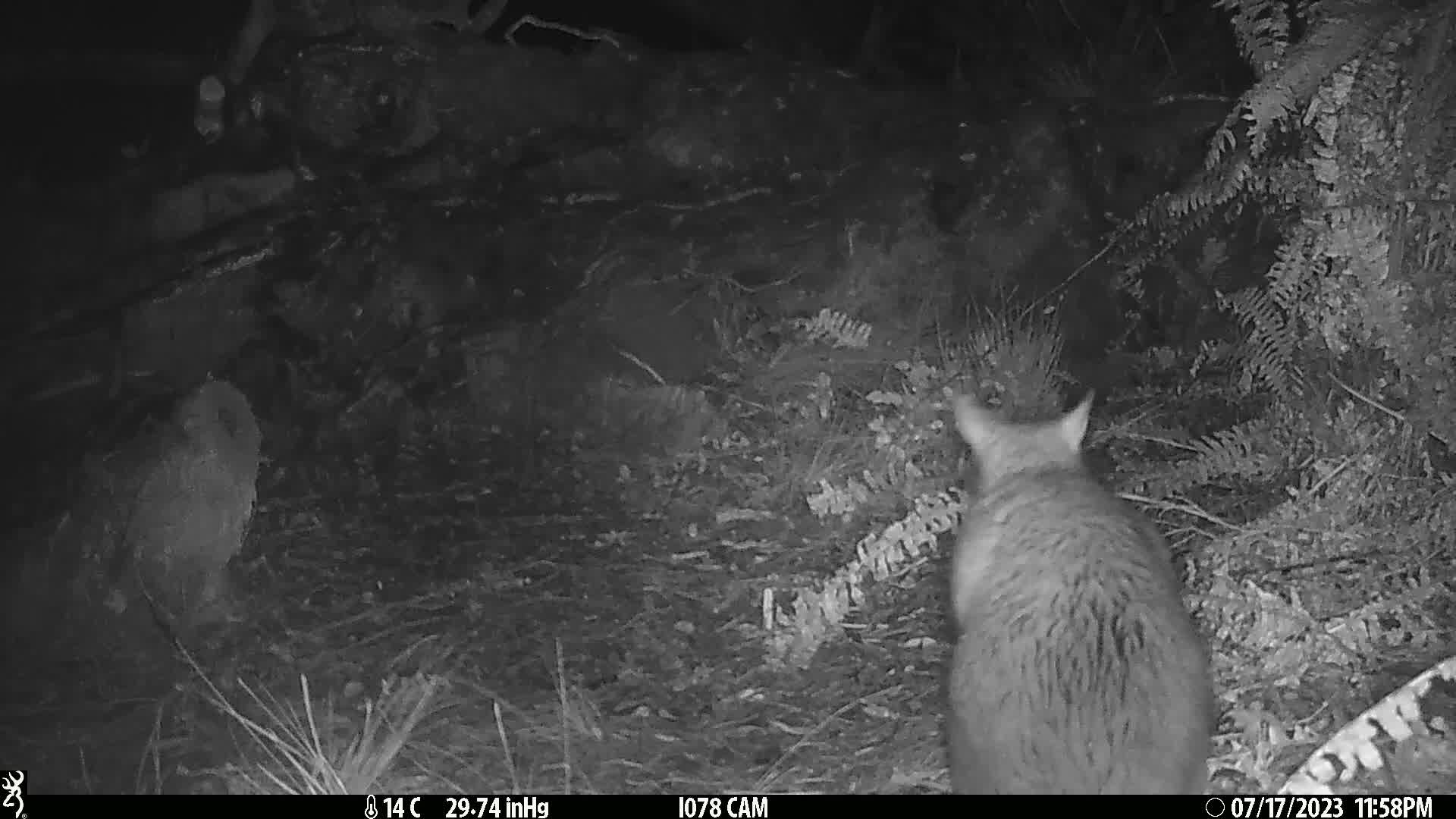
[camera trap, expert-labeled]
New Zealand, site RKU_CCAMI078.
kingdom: Animalia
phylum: Chordata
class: Mammalia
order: Diprotodontia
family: Phalangeridae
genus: Trichosurus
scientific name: Trichosurus vulpecula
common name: common brushtail possum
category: possum